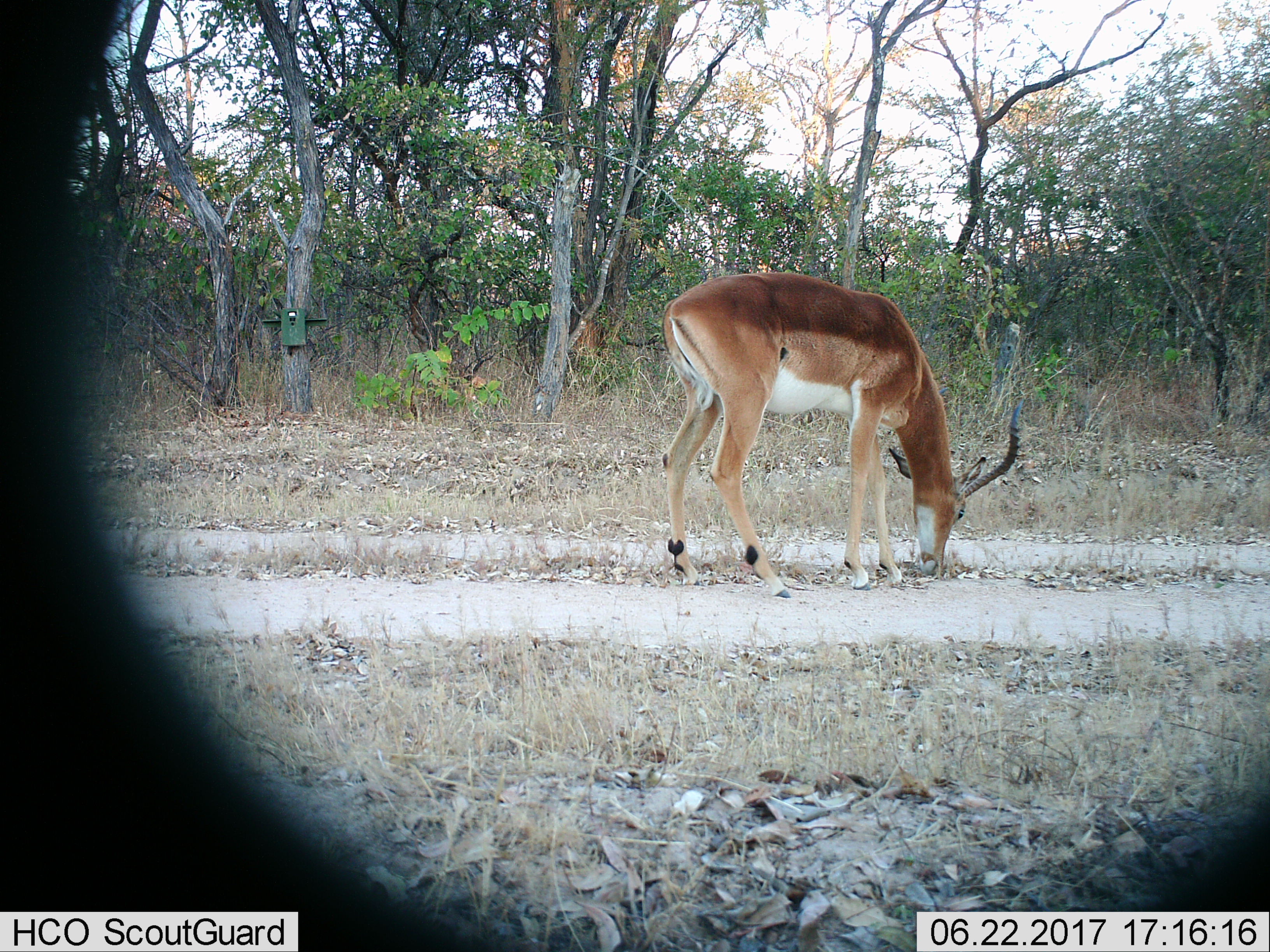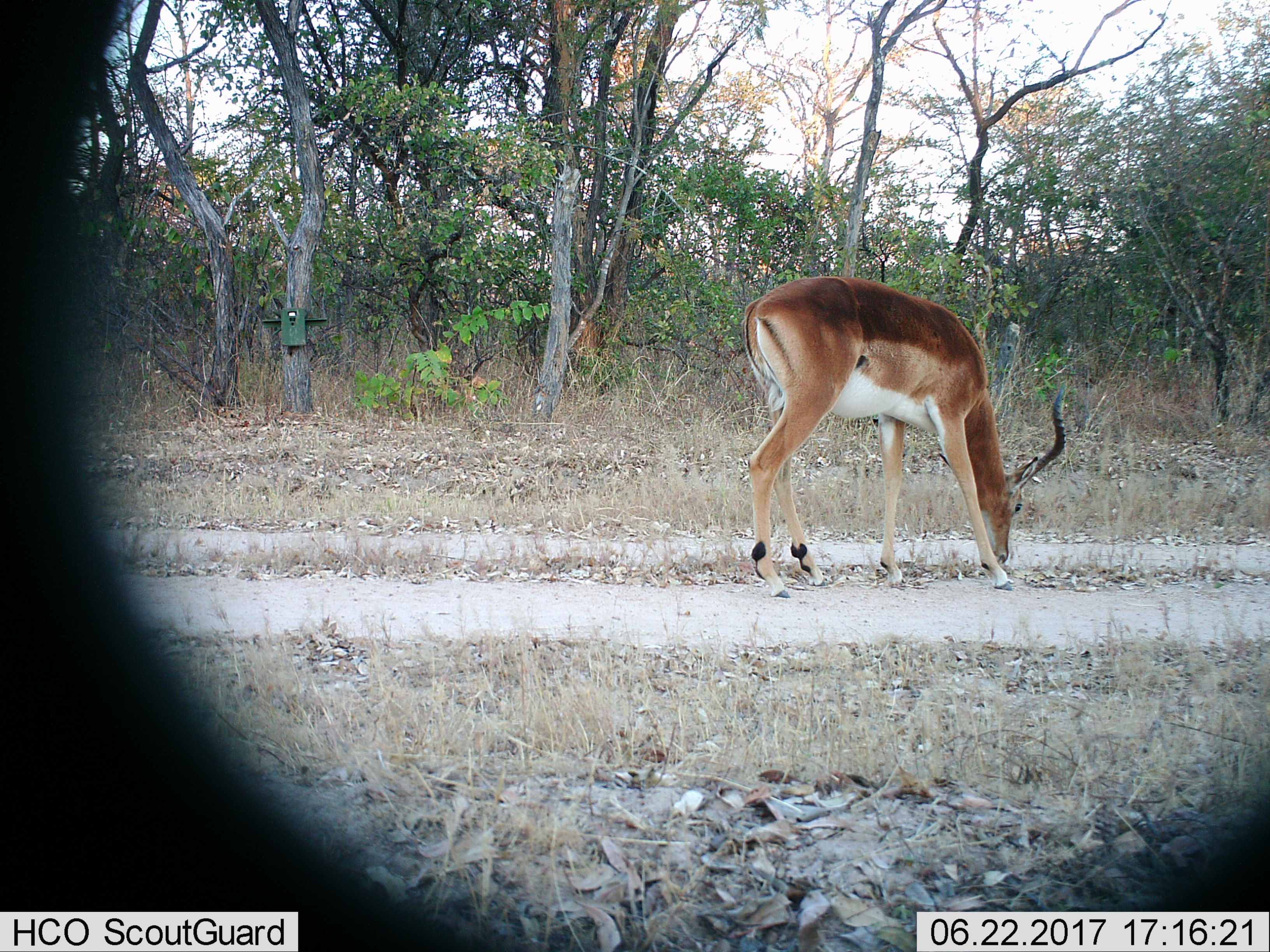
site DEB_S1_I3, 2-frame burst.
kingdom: Animalia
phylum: Chordata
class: Mammalia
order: Artiodactyla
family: Bovidae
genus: Aepyceros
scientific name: Aepyceros melampus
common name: impala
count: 1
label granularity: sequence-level